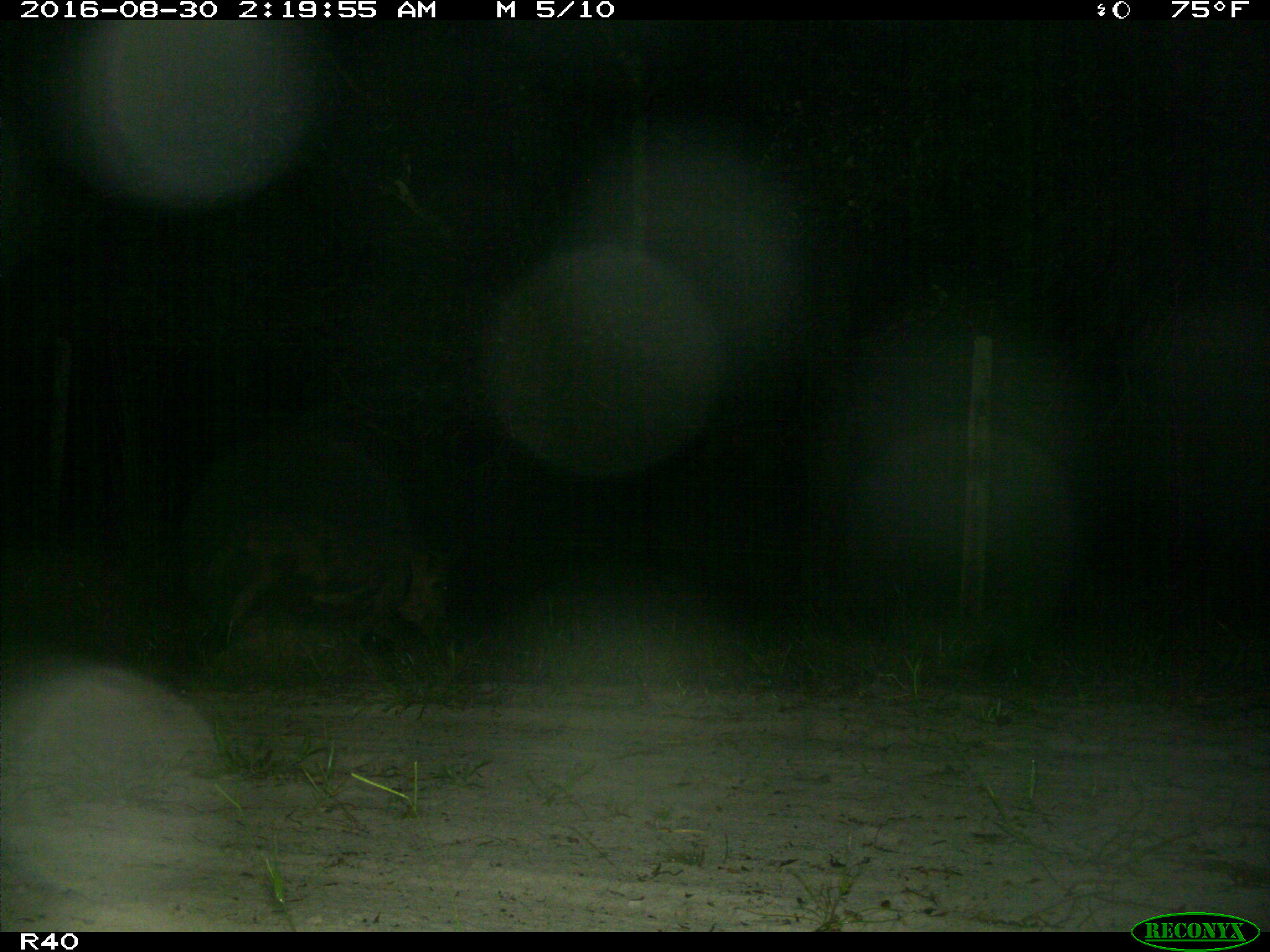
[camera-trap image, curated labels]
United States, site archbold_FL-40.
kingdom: Animalia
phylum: Chordata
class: Mammalia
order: Artiodactyla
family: Suidae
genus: Sus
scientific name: Sus scrofa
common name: wild boar